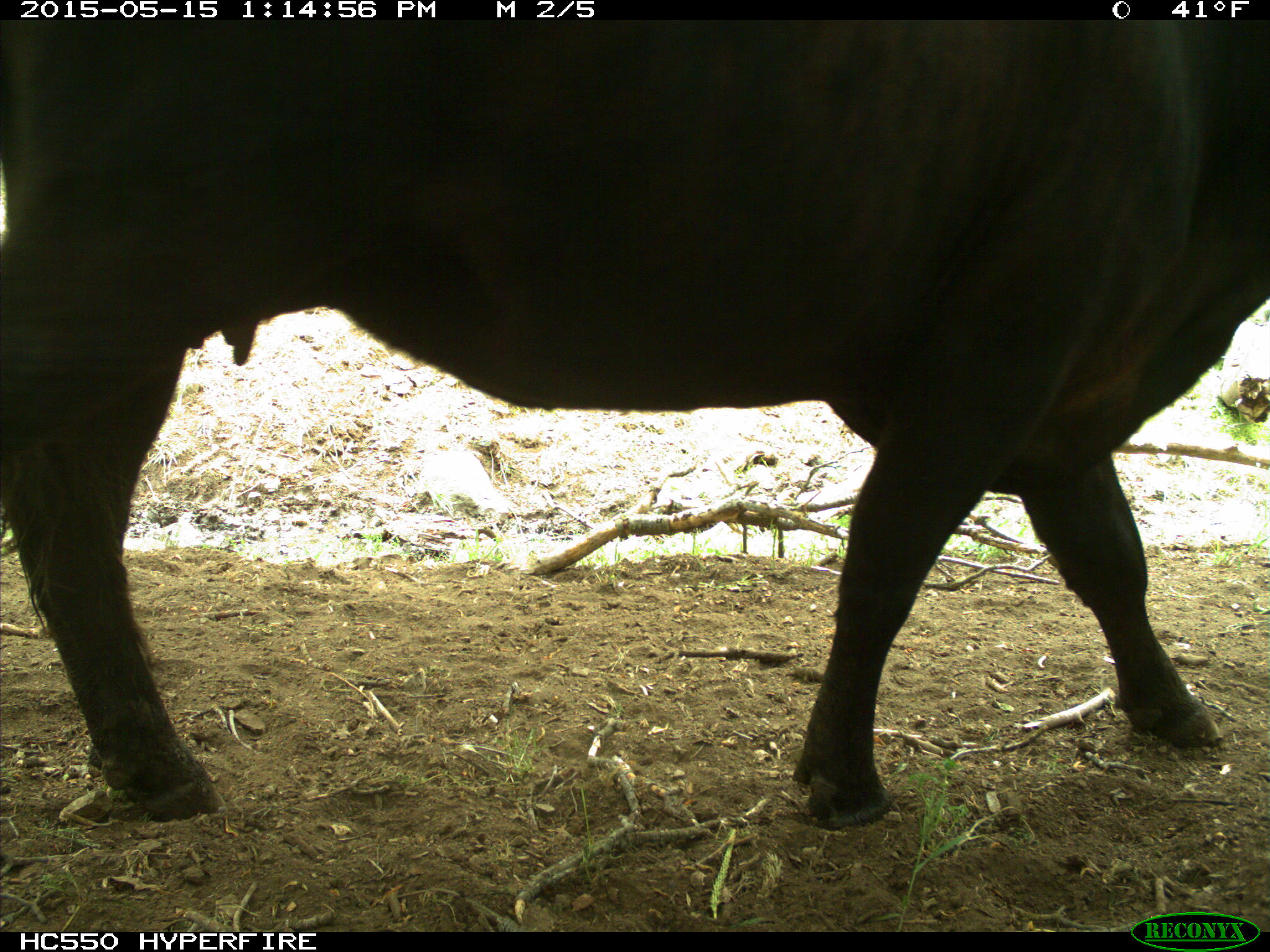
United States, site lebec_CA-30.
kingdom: Animalia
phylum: Chordata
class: Mammalia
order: Artiodactyla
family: Bovidae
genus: Bos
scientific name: Bos taurus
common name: domestic cow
Bos taurus (domestic cow).